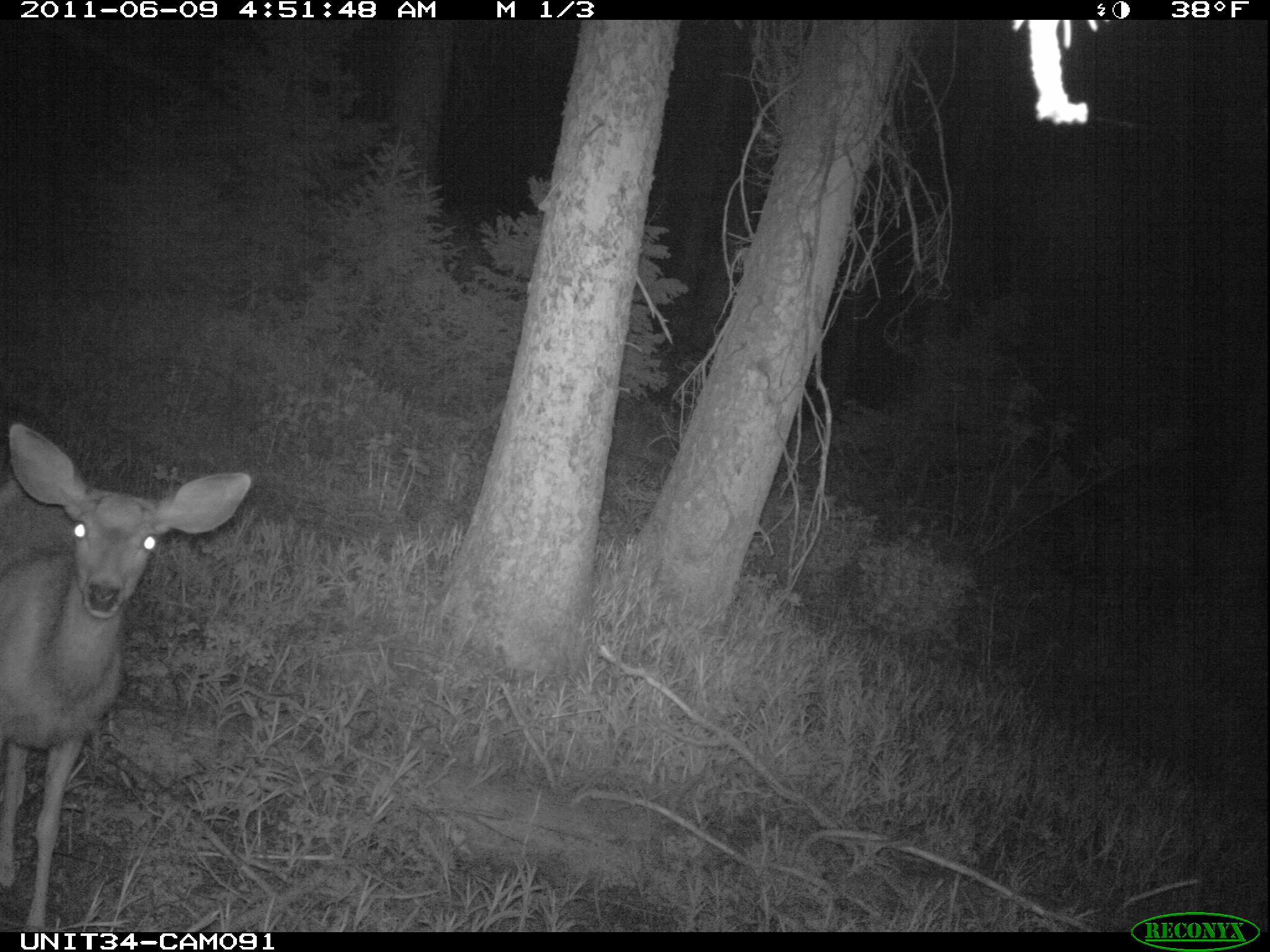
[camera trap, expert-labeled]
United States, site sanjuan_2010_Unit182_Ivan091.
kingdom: Animalia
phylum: Chordata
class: Mammalia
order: Artiodactyla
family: Cervidae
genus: Odocoileus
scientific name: Odocoileus hemionus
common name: mule deer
Odocoileus hemionus (mule deer).